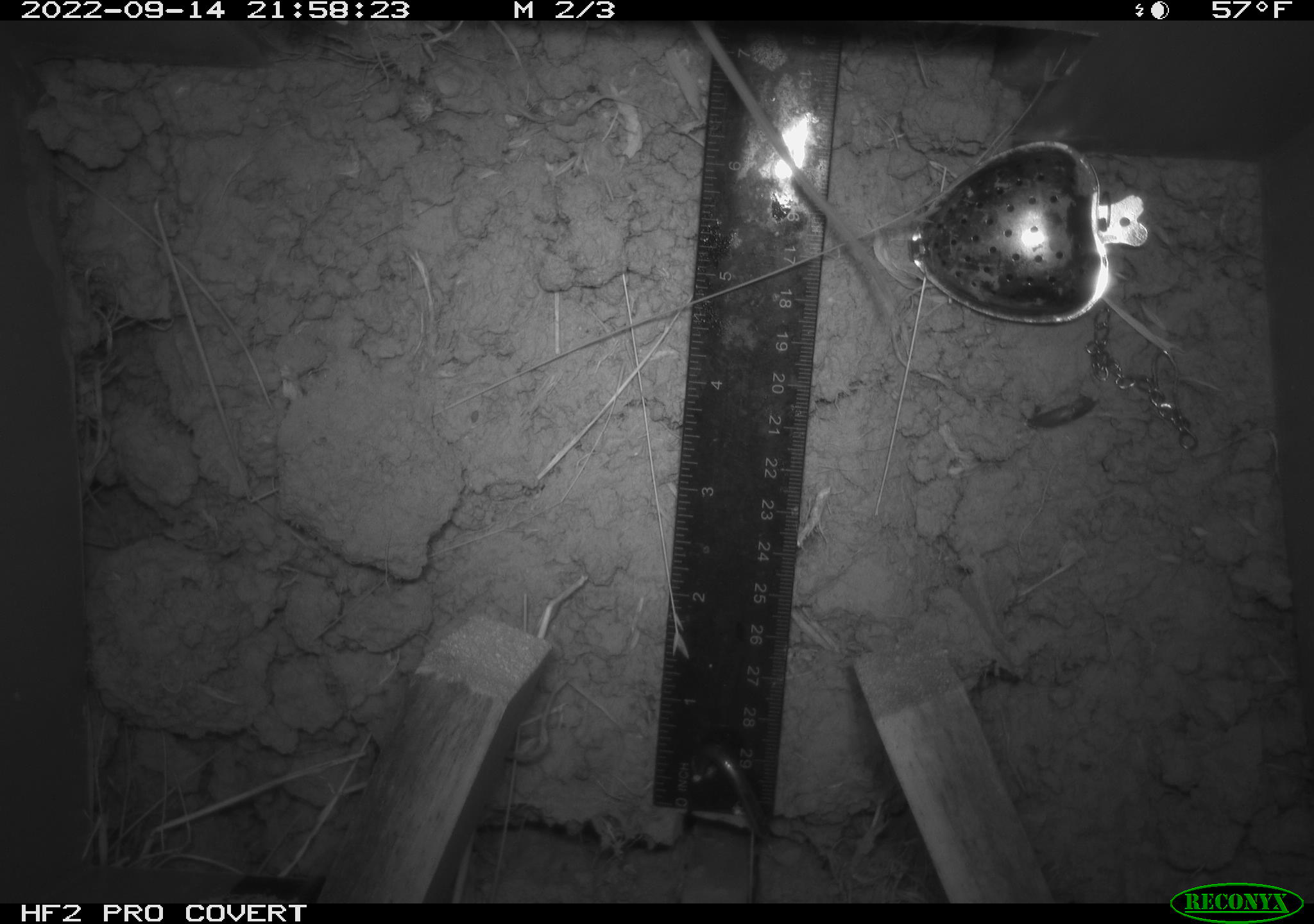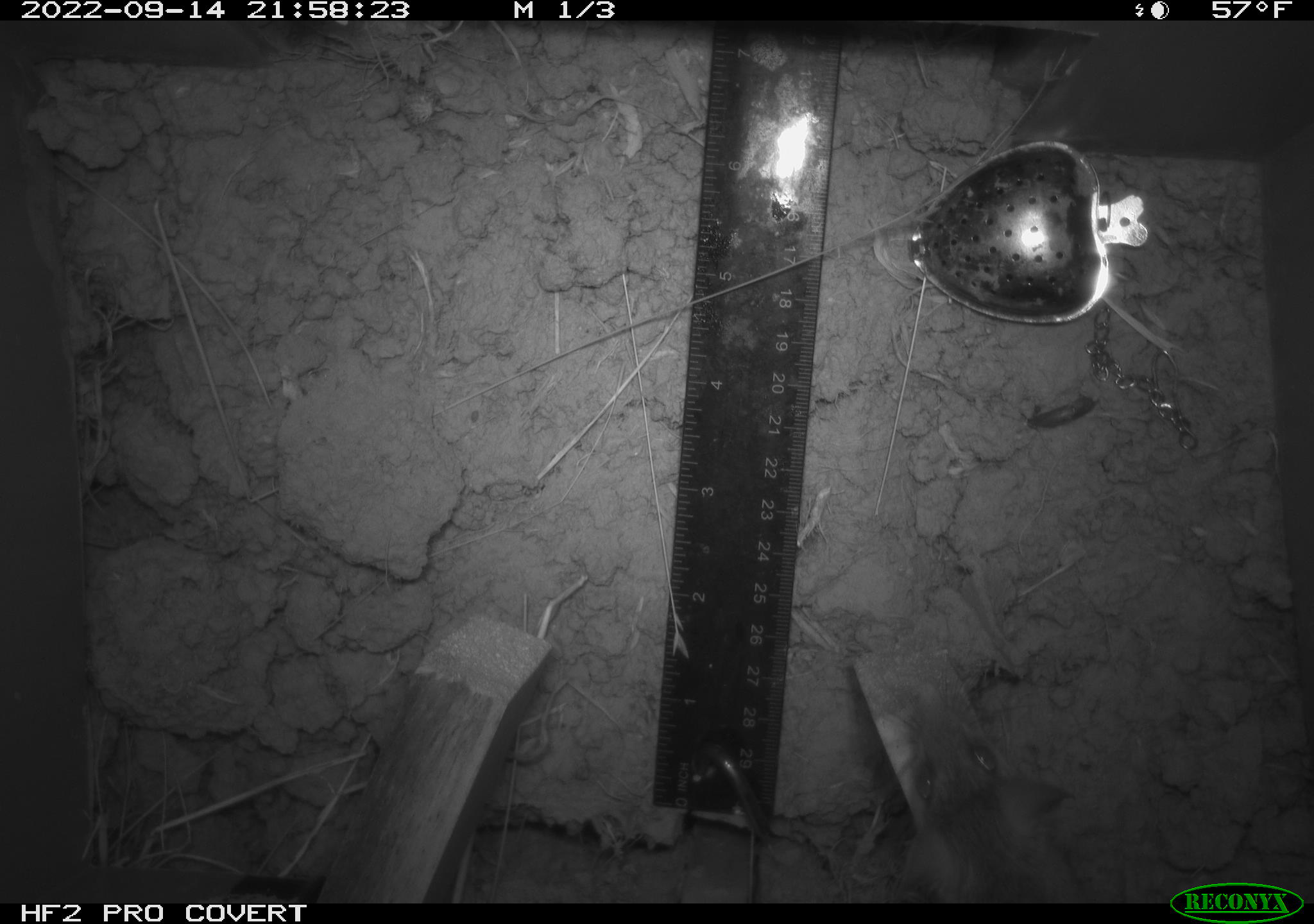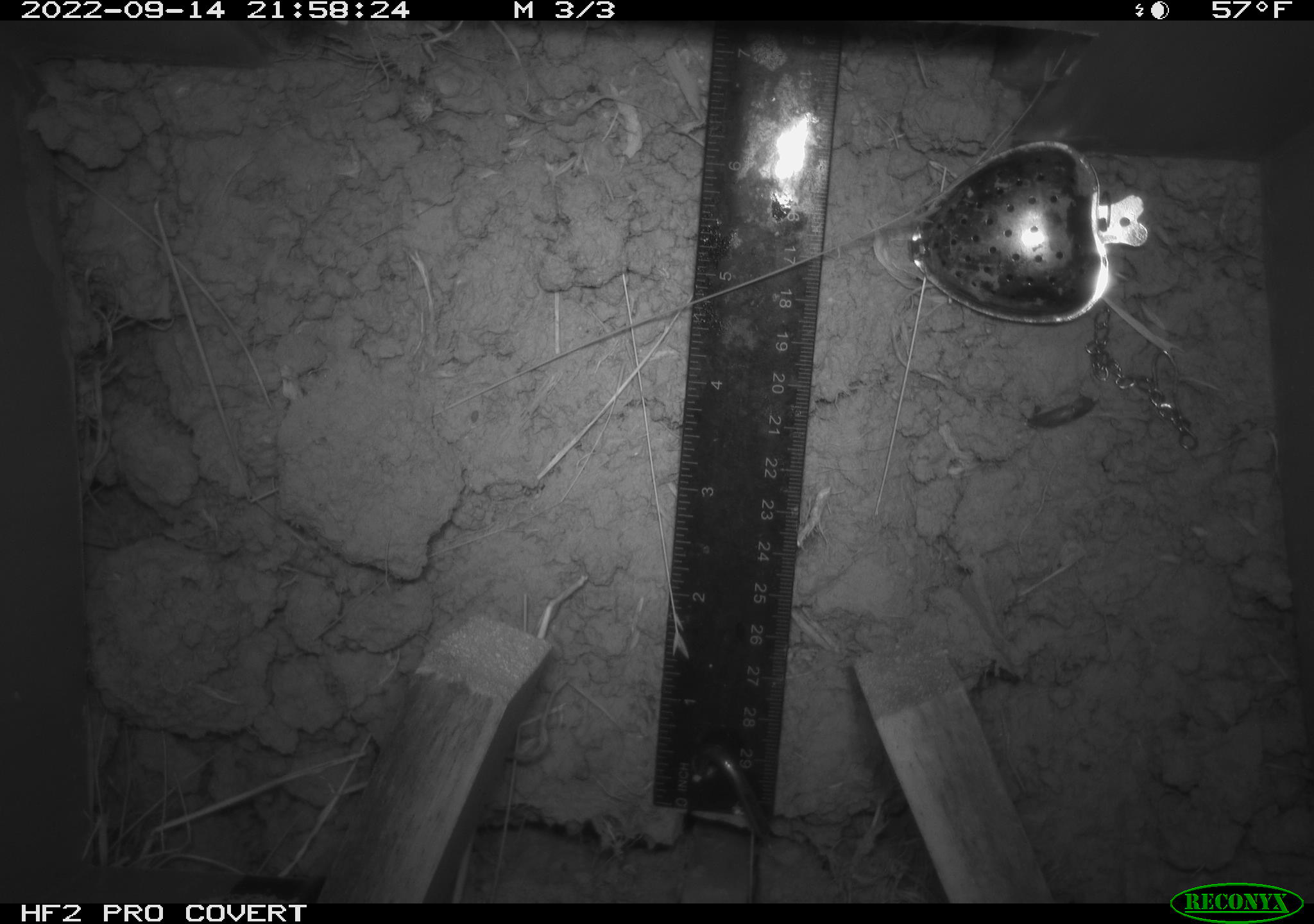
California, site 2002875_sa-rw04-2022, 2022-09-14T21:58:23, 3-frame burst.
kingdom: Animalia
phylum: Chordata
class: Mammalia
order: Rodentia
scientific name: Rodentia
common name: mouse species